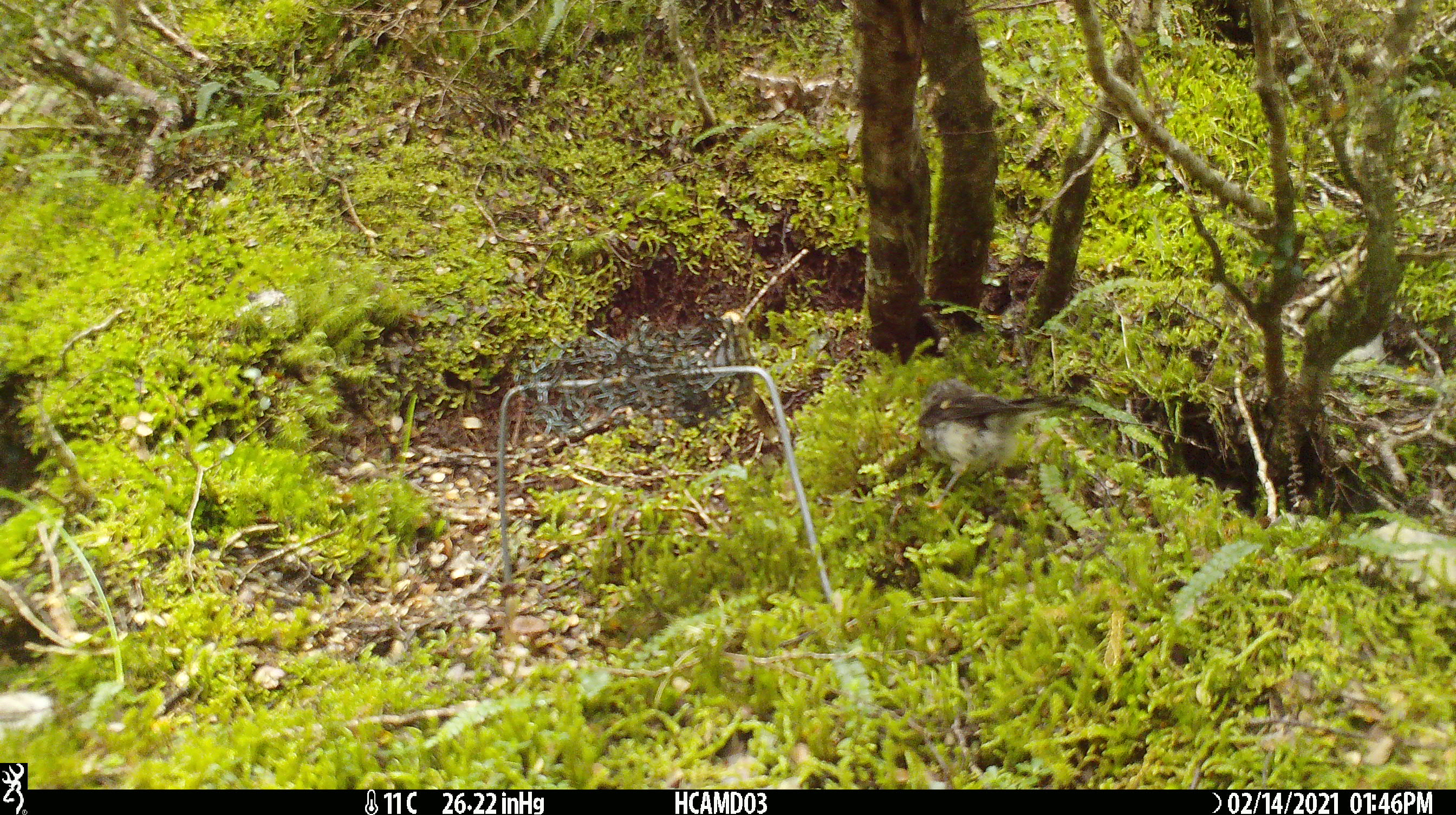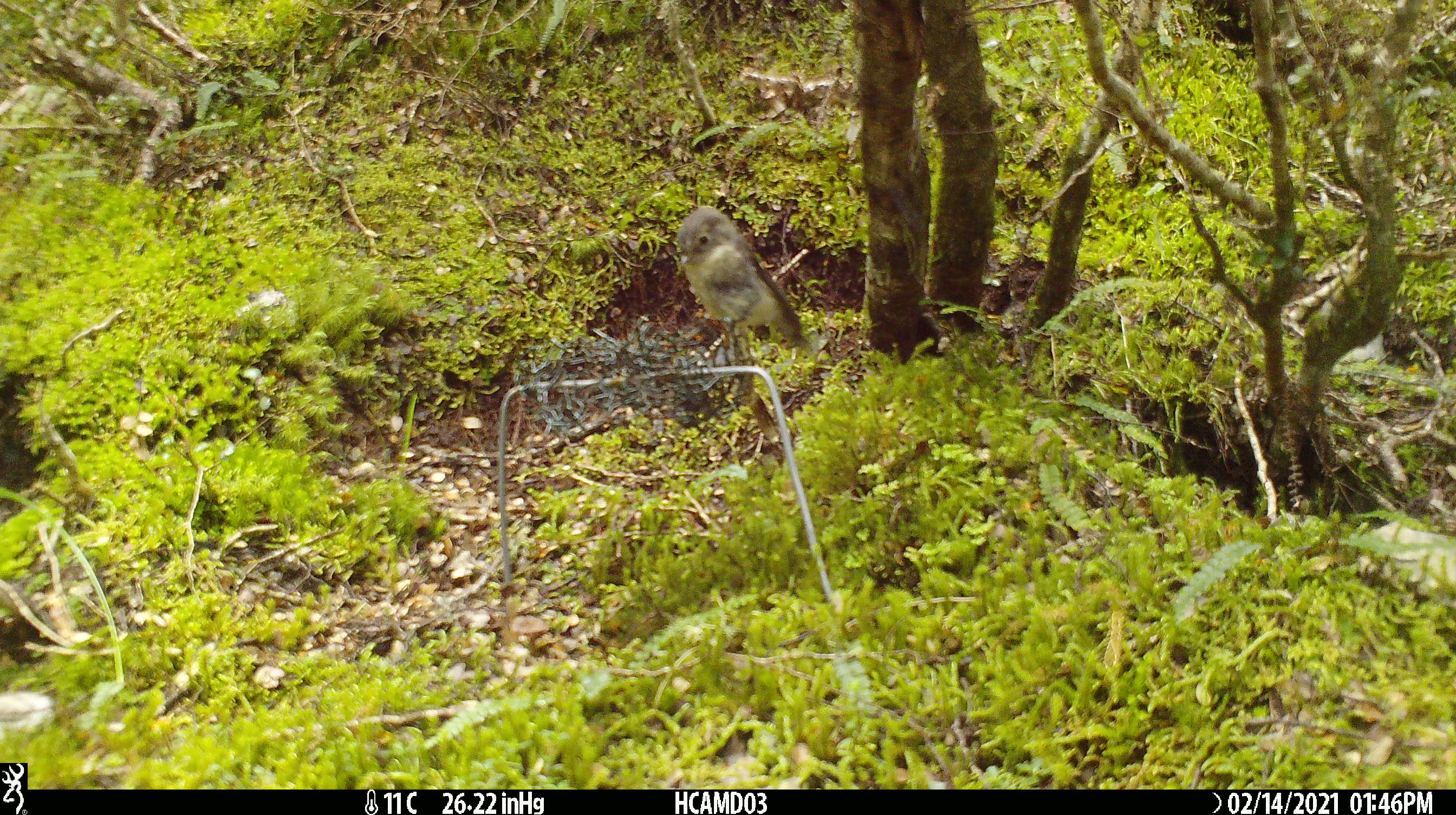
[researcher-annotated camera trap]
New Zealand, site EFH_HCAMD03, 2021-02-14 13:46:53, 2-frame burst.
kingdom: Animalia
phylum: Chordata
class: Aves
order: Passeriformes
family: Petroicidae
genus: Petroica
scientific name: Petroica macrocephala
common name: tomtit